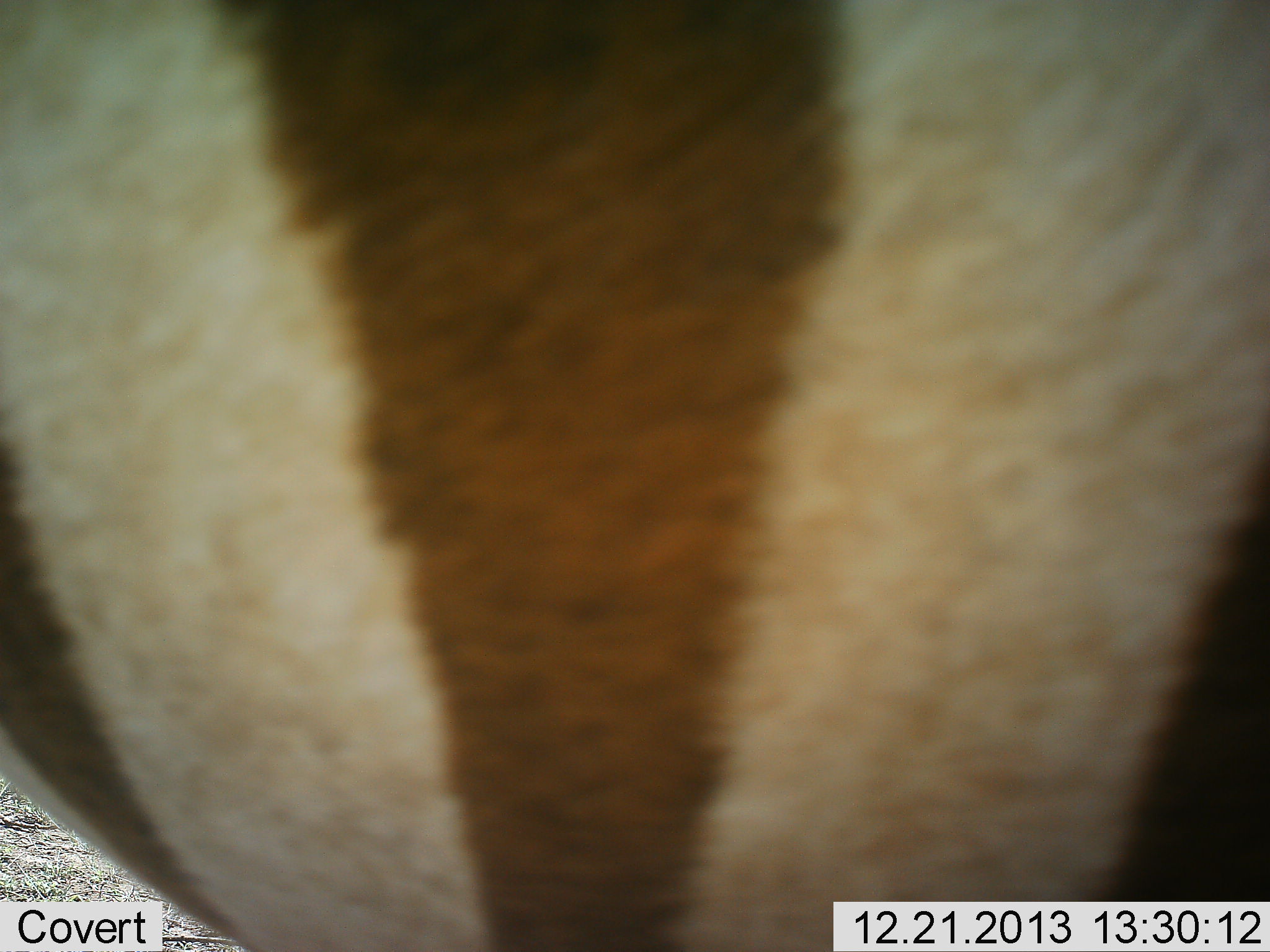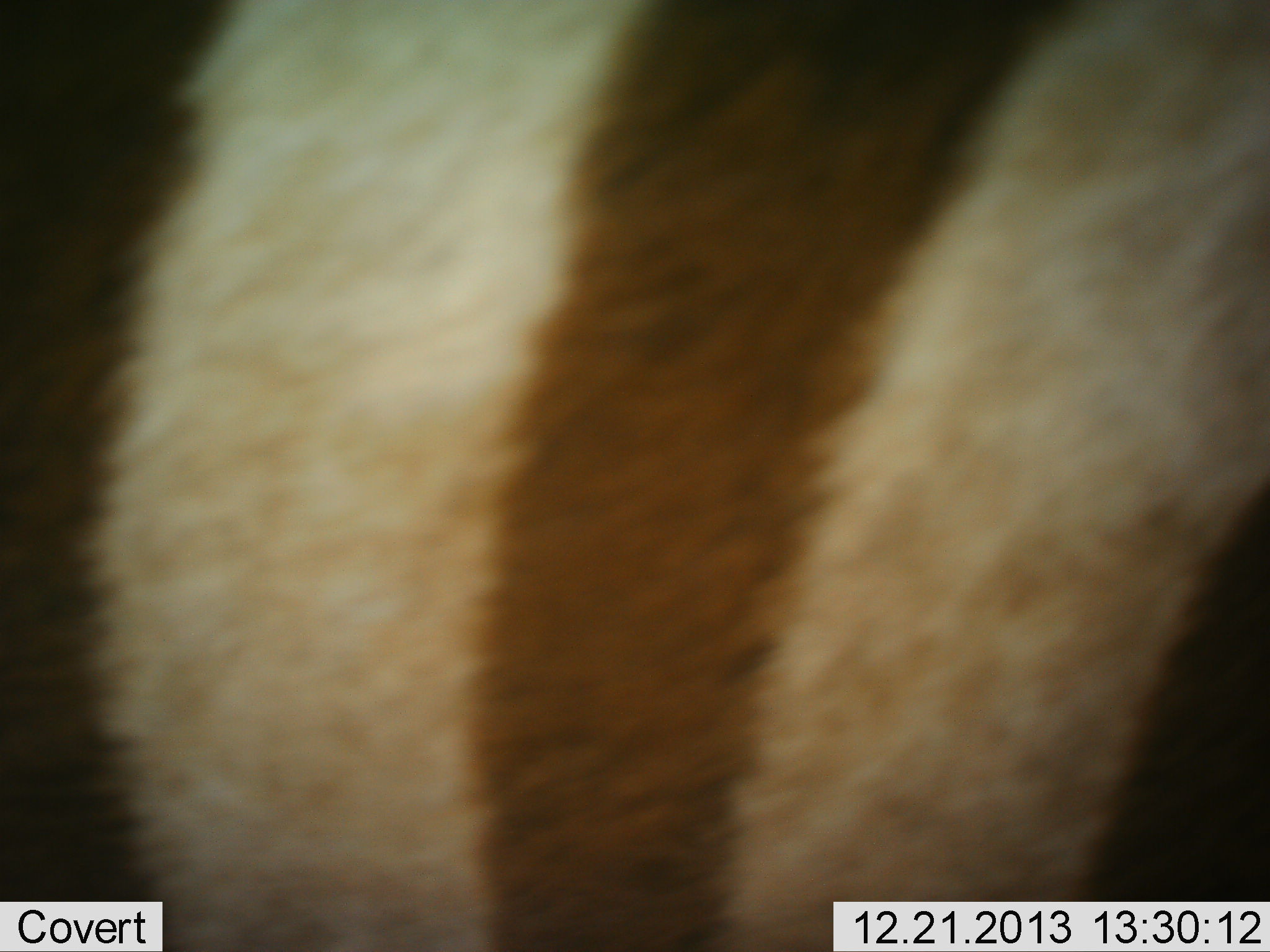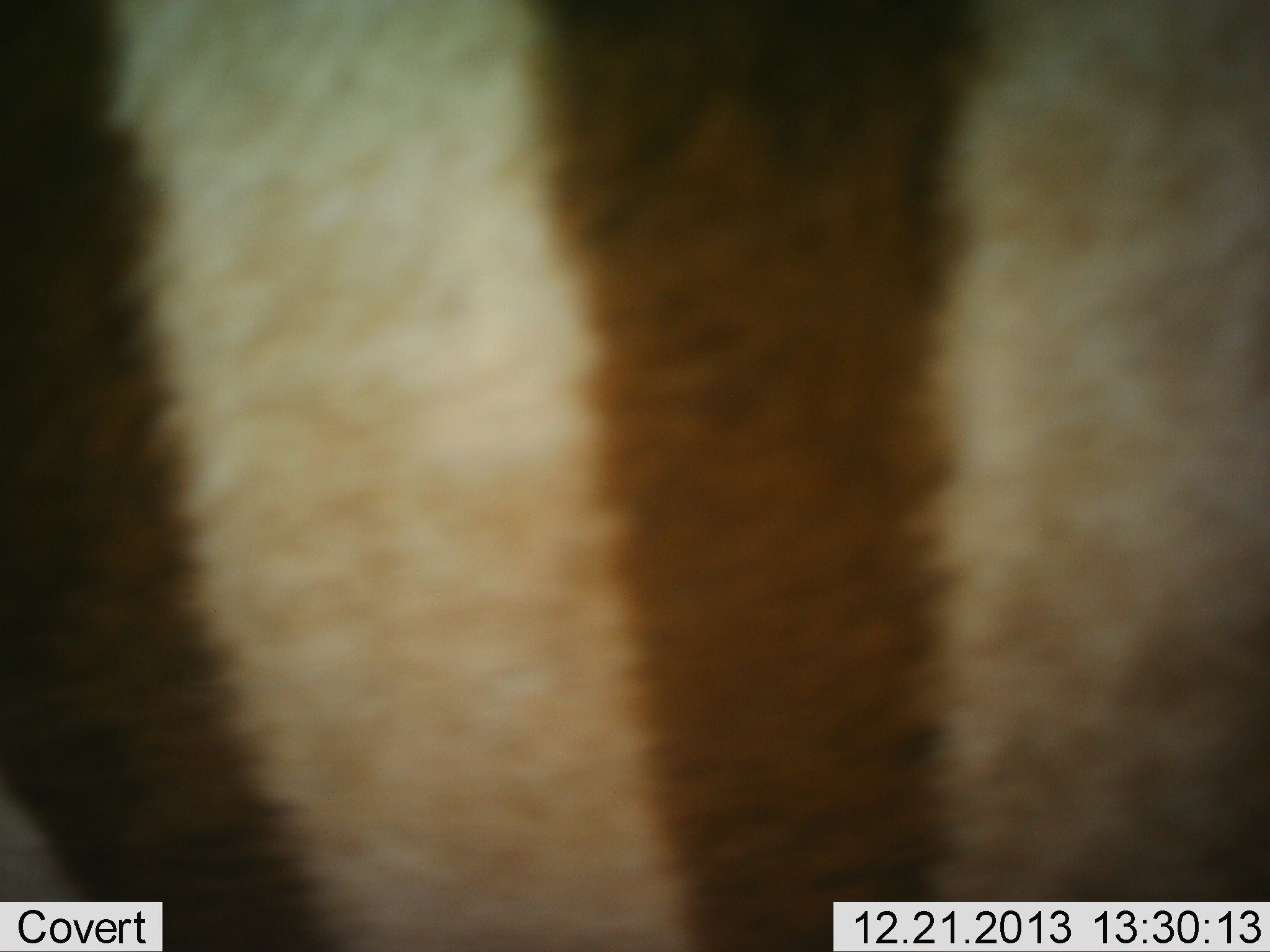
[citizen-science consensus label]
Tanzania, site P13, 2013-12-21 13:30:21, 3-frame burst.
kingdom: Animalia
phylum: Chordata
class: Mammalia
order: Perissodactyla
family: Equidae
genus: Equus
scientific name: Equus quagga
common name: plains zebra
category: zebra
Zebra (plains zebra) (Equus quagga), count 1. Behavior (volunteer vote fractions): standing 52%, resting 2%, moving 38%, interacting 8%. Young present (vote fraction): 0%. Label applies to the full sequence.